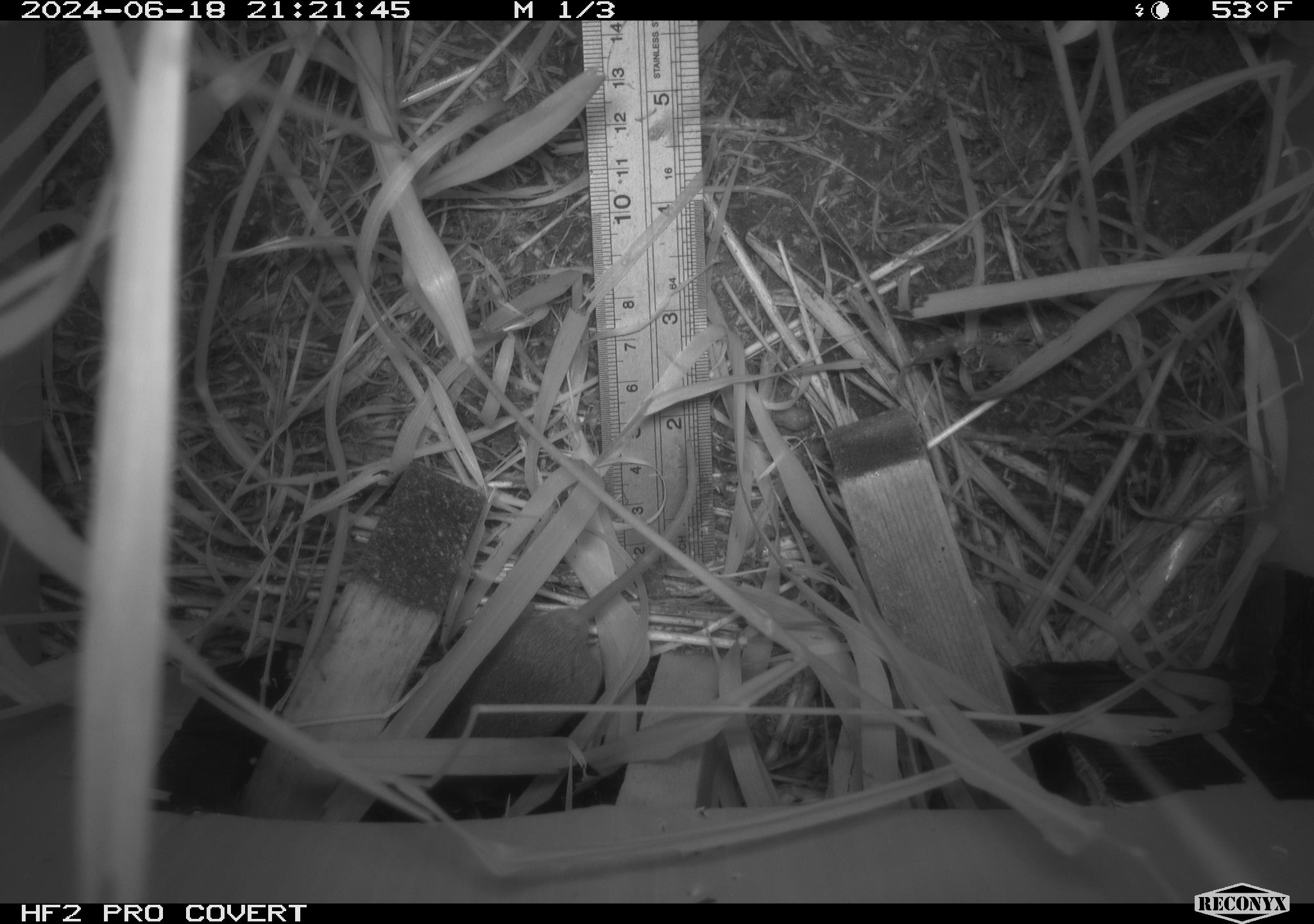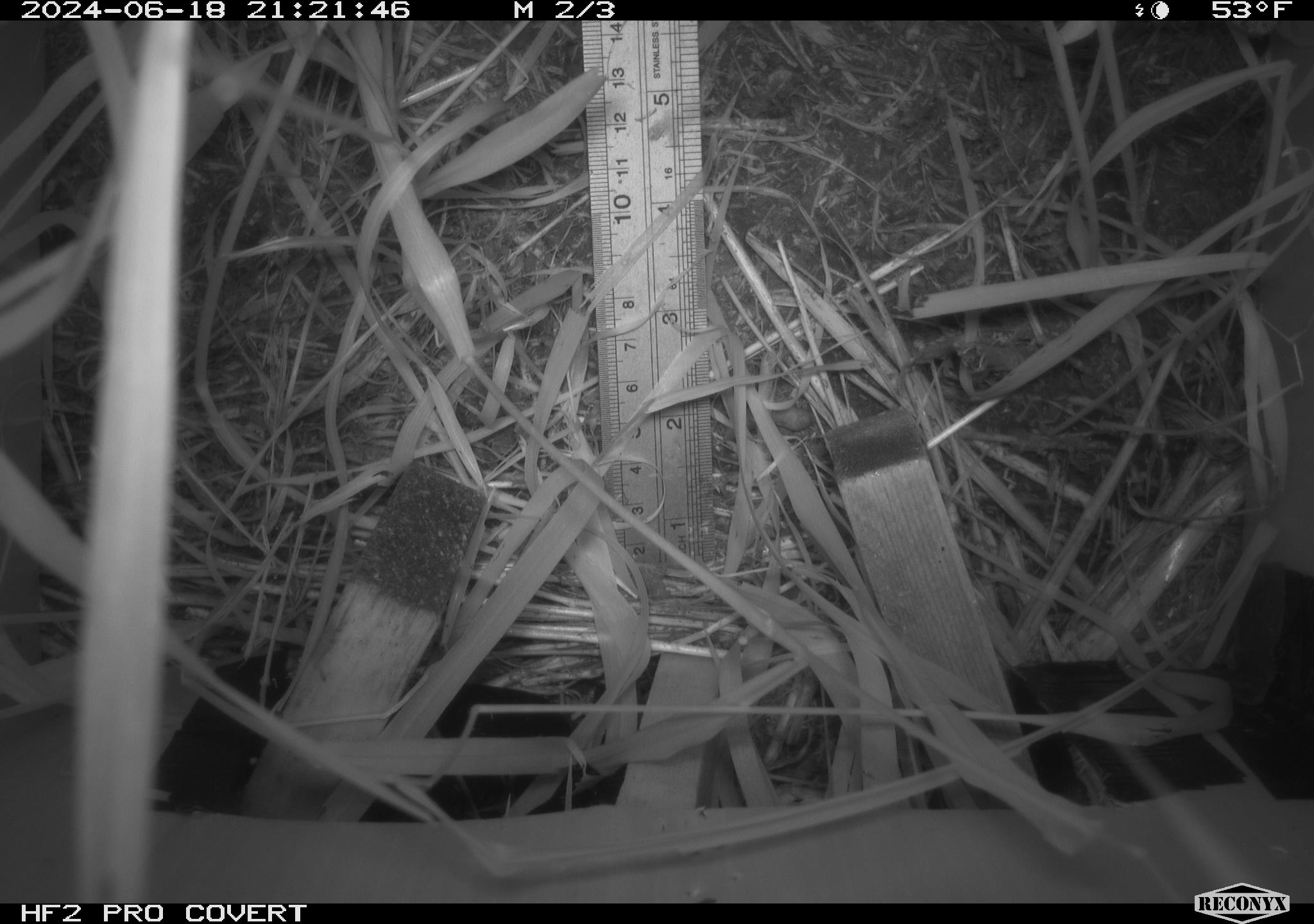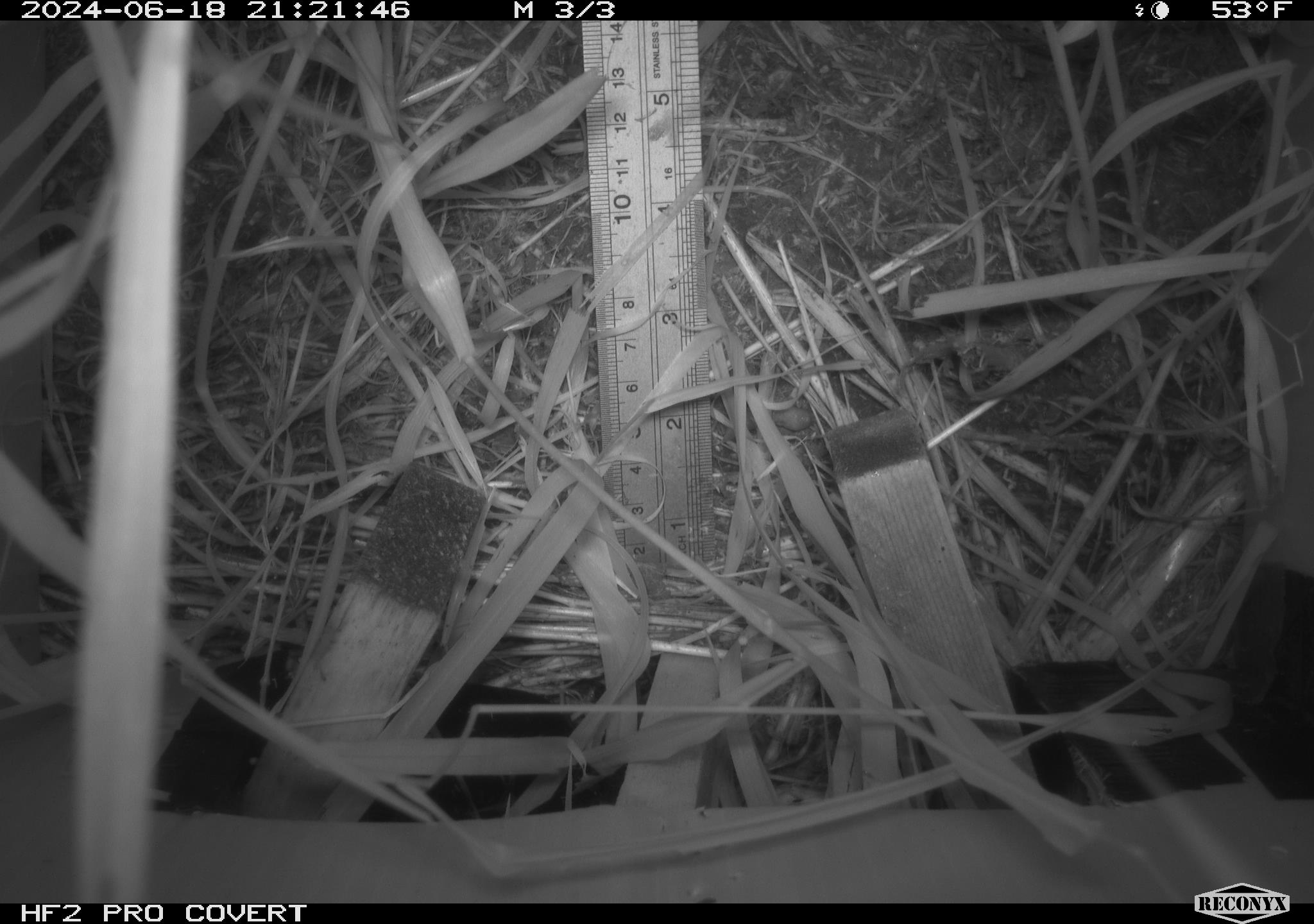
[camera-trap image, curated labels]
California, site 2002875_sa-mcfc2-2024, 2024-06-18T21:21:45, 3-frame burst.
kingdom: Animalia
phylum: Chordata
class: Mammalia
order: Rodentia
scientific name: Rodentia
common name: rodent